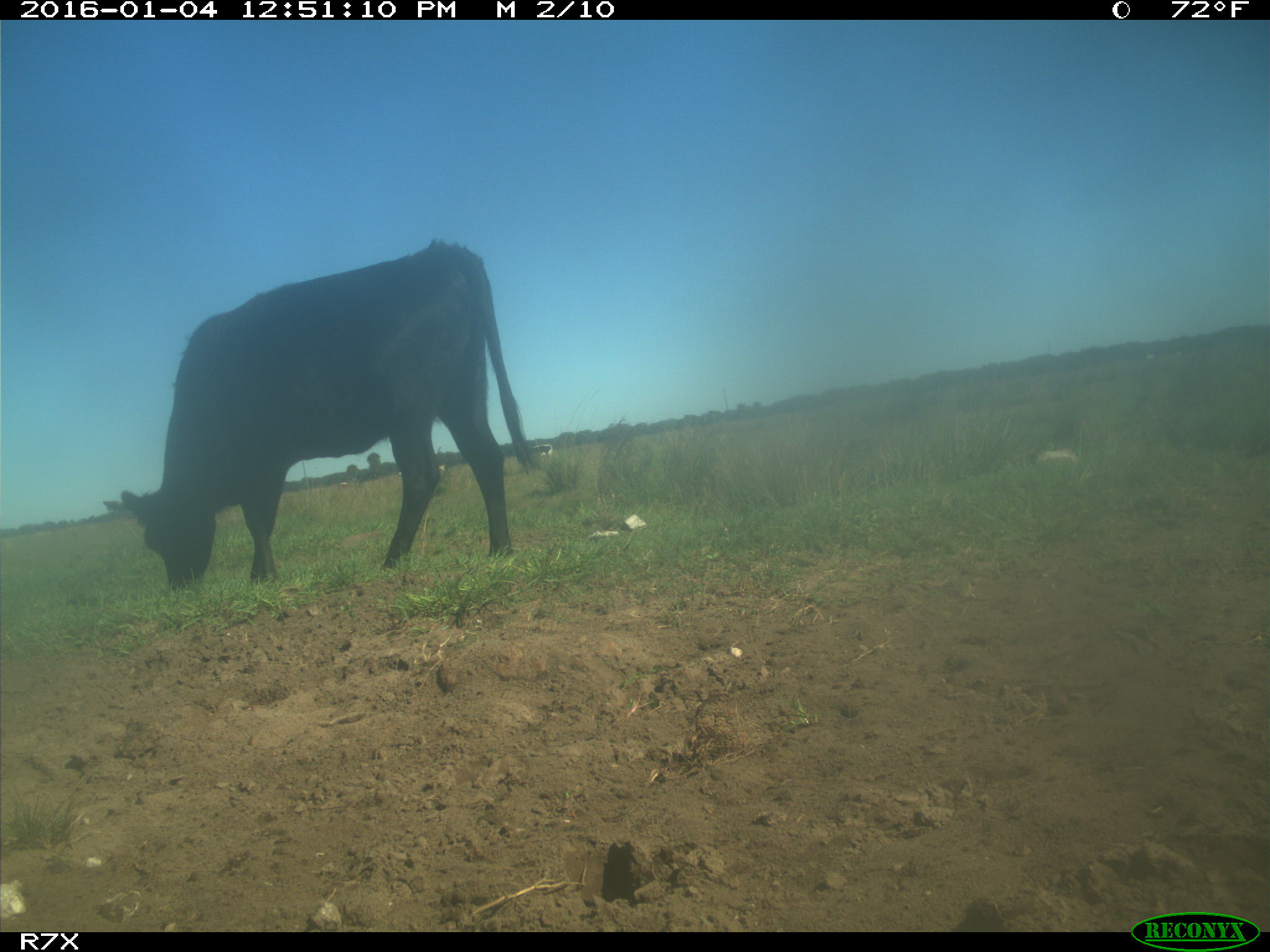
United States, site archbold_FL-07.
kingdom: Animalia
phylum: Chordata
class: Mammalia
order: Artiodactyla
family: Bovidae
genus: Bos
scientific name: Bos taurus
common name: domestic cow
Bos taurus (domestic cow).